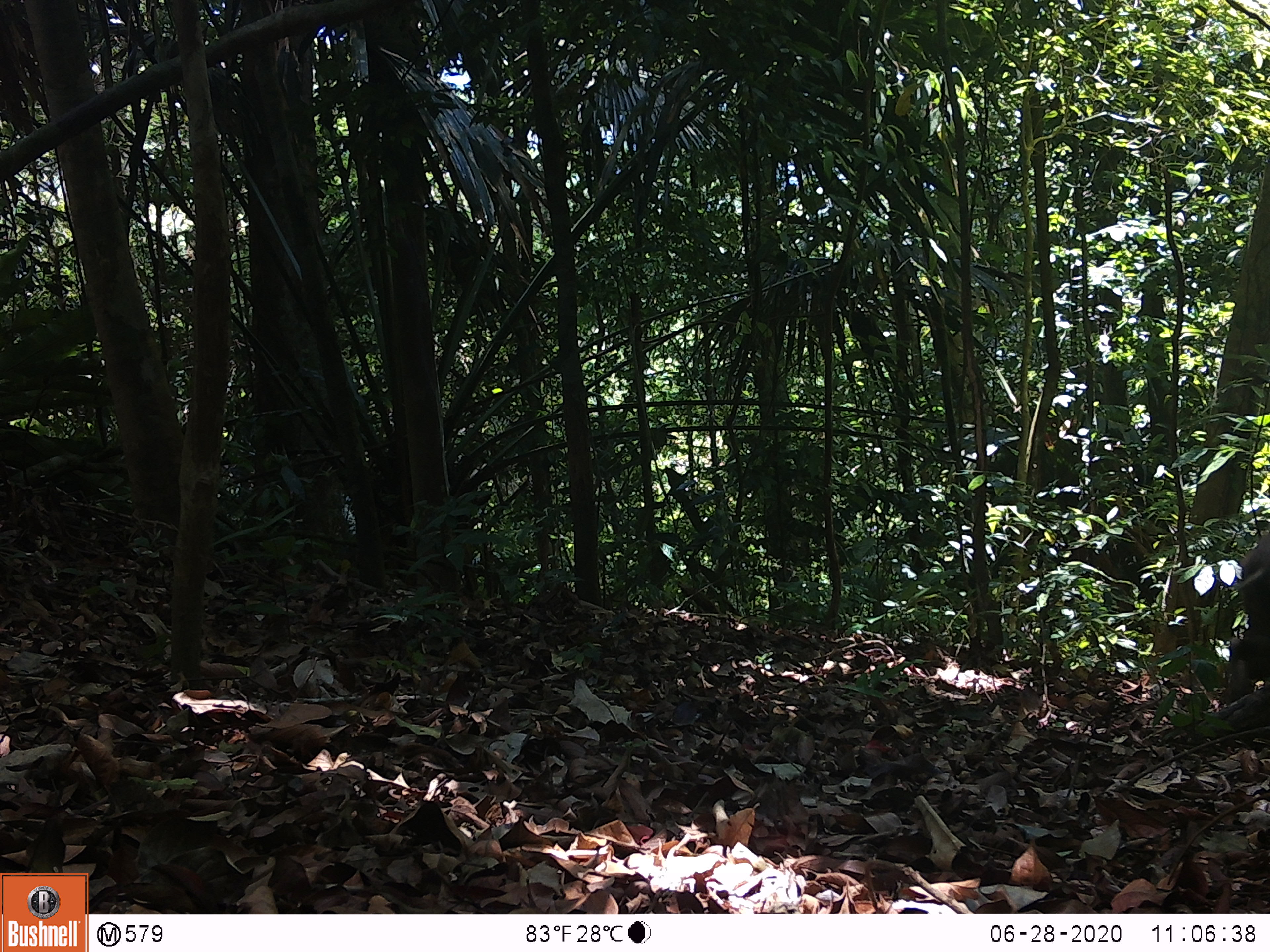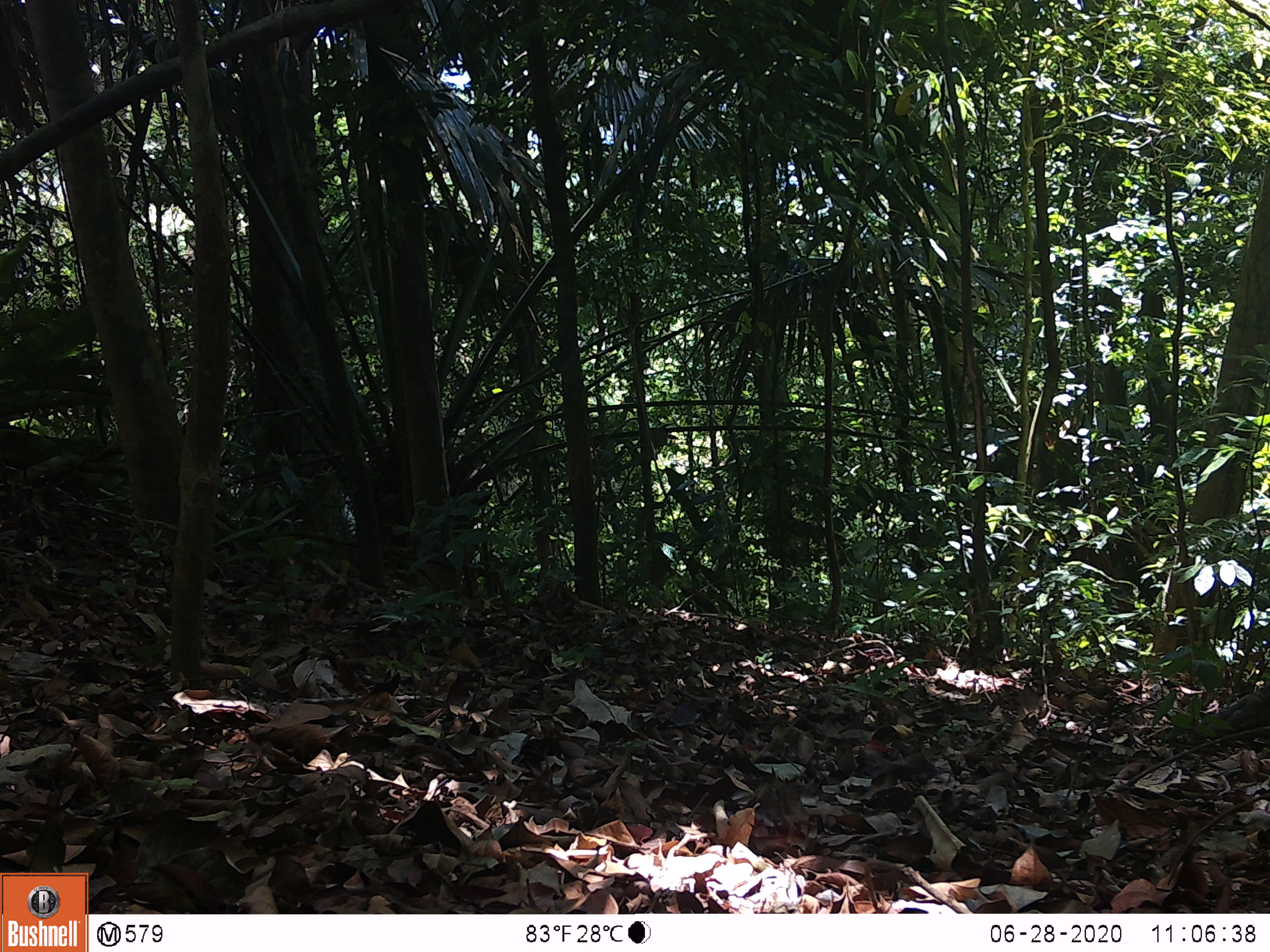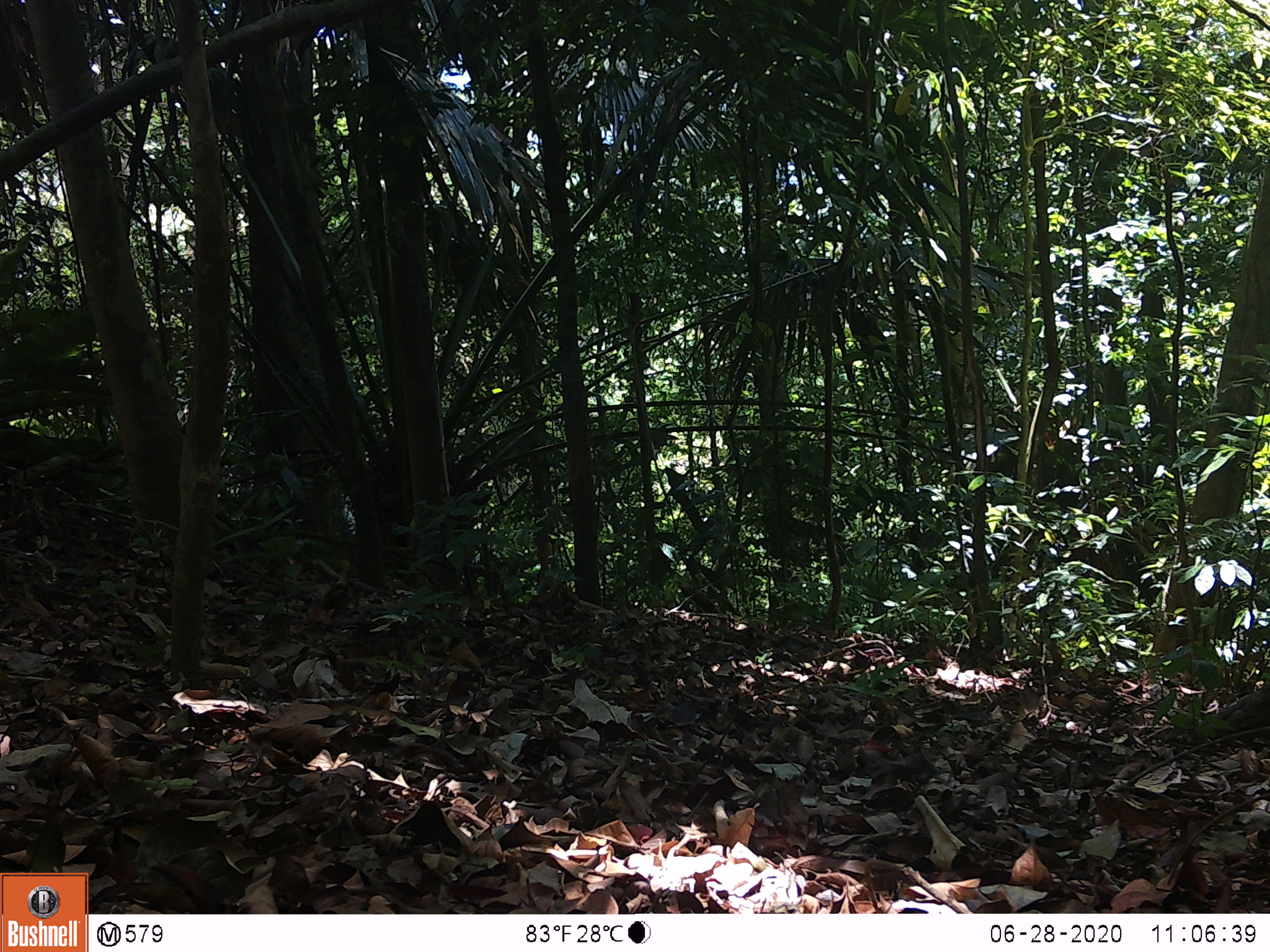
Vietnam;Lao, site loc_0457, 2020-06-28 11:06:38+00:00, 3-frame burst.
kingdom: Animalia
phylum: Chordata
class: Mammalia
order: Artiodactyla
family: Suidae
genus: Sus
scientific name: Sus scrofa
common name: eurasian wild pig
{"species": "eurasian wild pig (Sus scrofa)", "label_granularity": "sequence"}